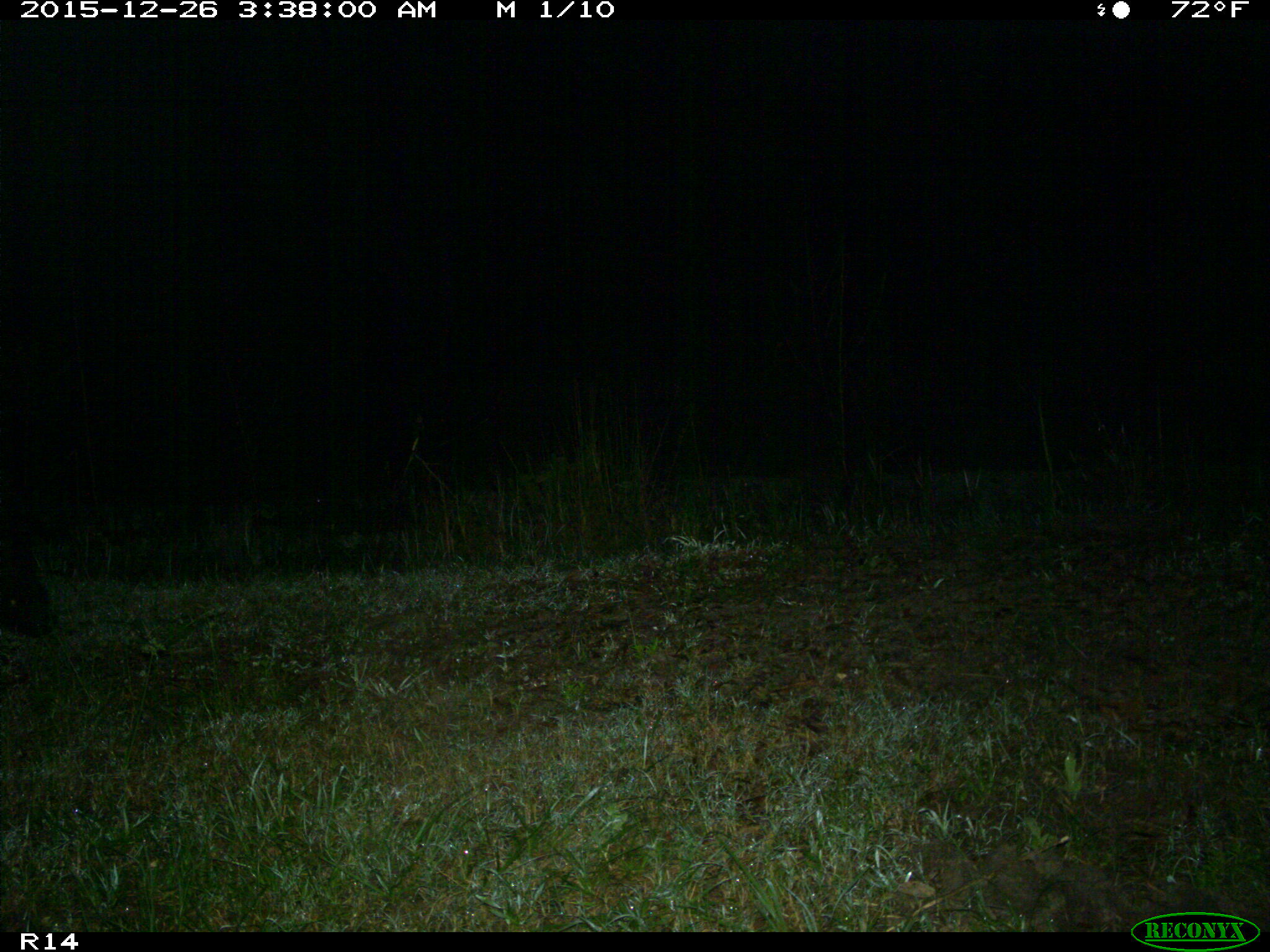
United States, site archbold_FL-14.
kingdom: Animalia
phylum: Chordata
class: Mammalia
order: Artiodactyla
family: Suidae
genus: Sus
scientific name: Sus scrofa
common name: wild boar